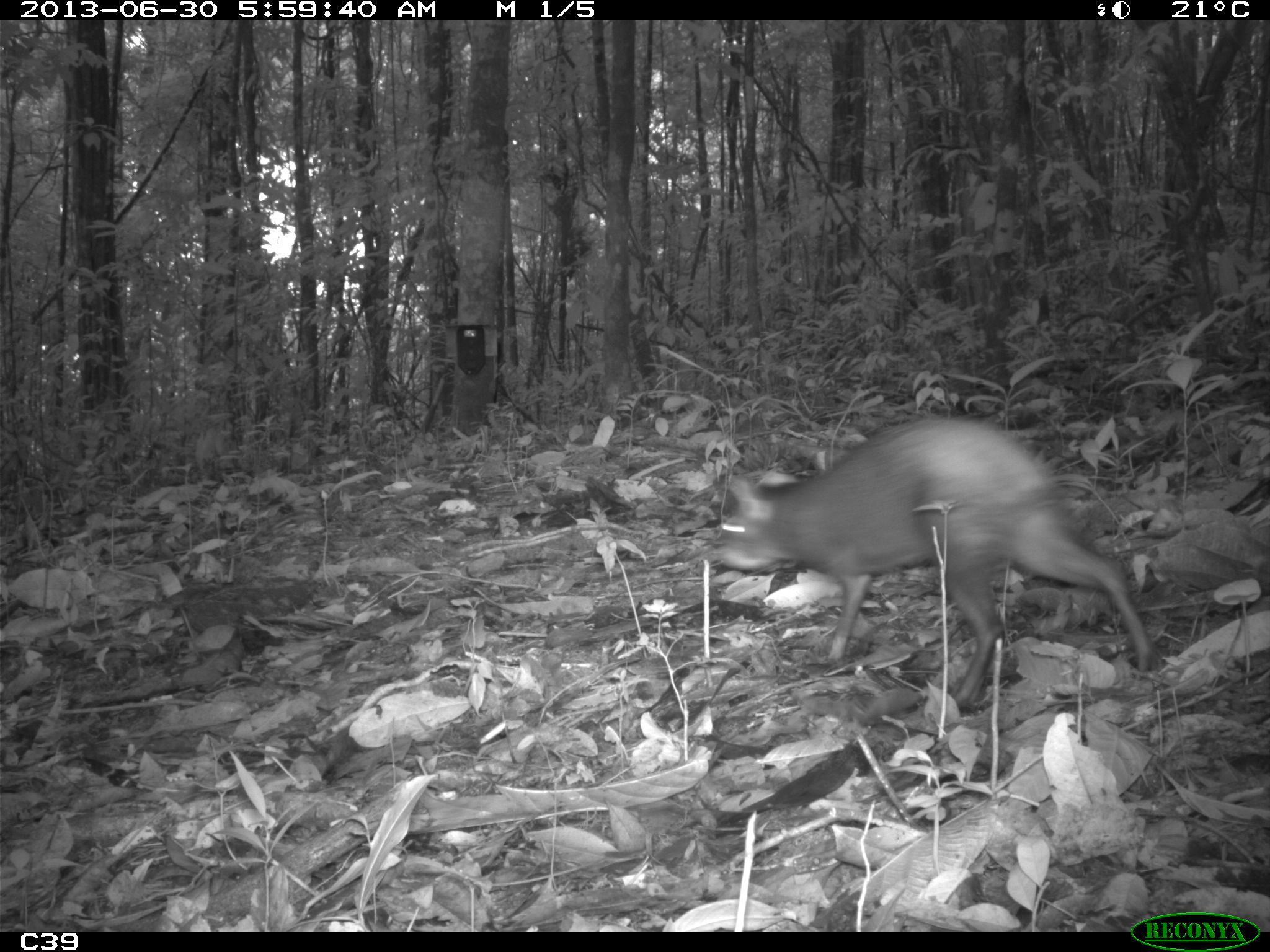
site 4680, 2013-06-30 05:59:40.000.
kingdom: Animalia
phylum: Chordata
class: Mammalia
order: Rodentia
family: Dasyproctidae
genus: Dasyprocta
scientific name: Dasyprocta leporina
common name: red-rumped agouti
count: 1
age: adult